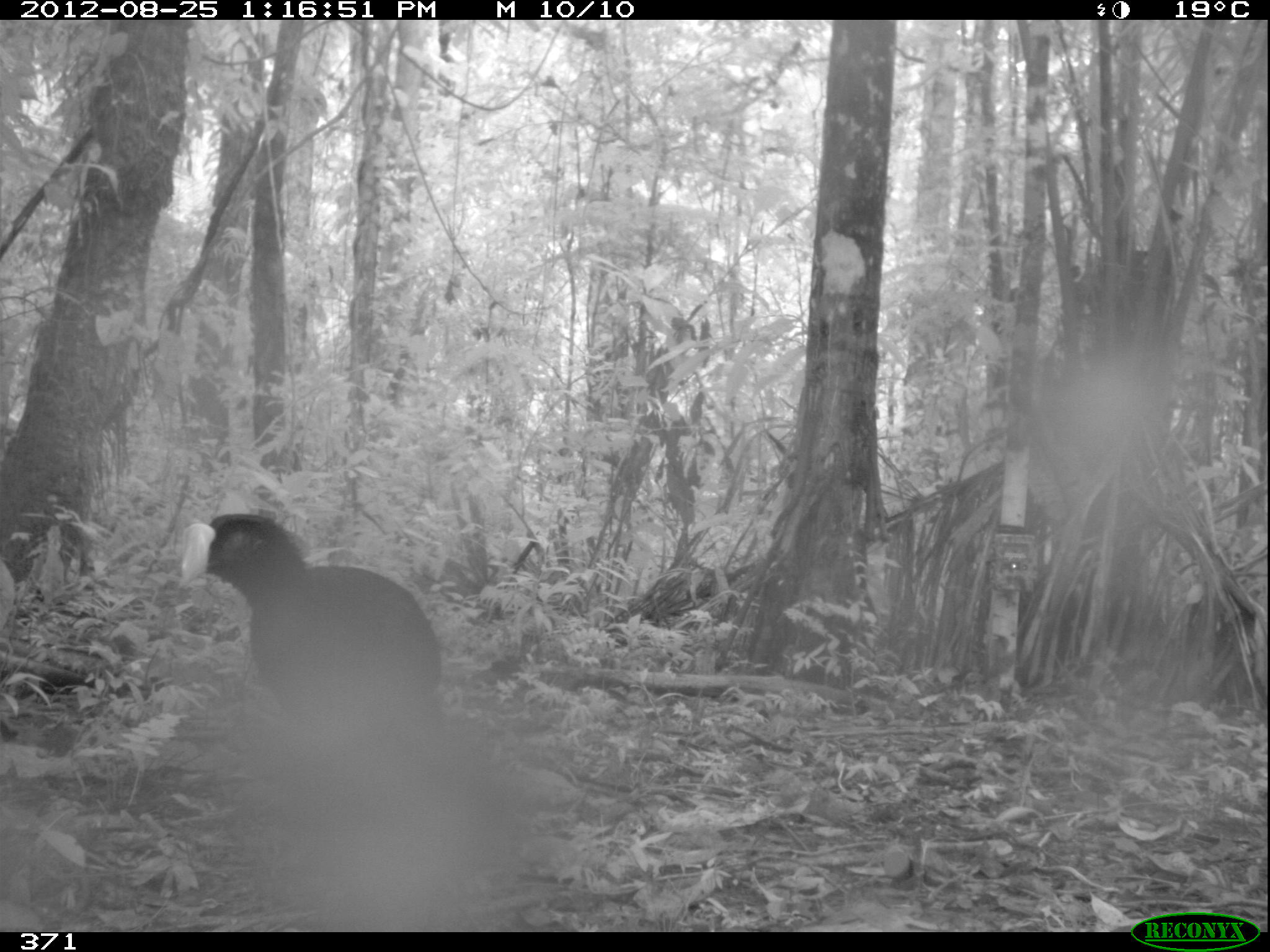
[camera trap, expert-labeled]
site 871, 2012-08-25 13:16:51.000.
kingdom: Animalia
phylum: Chordata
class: Aves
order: Galliformes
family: Cracidae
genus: Mitu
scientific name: Mitu tuberosum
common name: razor-billed curassow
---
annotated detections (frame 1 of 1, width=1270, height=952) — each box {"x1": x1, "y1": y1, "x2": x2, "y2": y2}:
mitu tuberosum: {"x1": 175, "y1": 512, "x2": 446, "y2": 741}